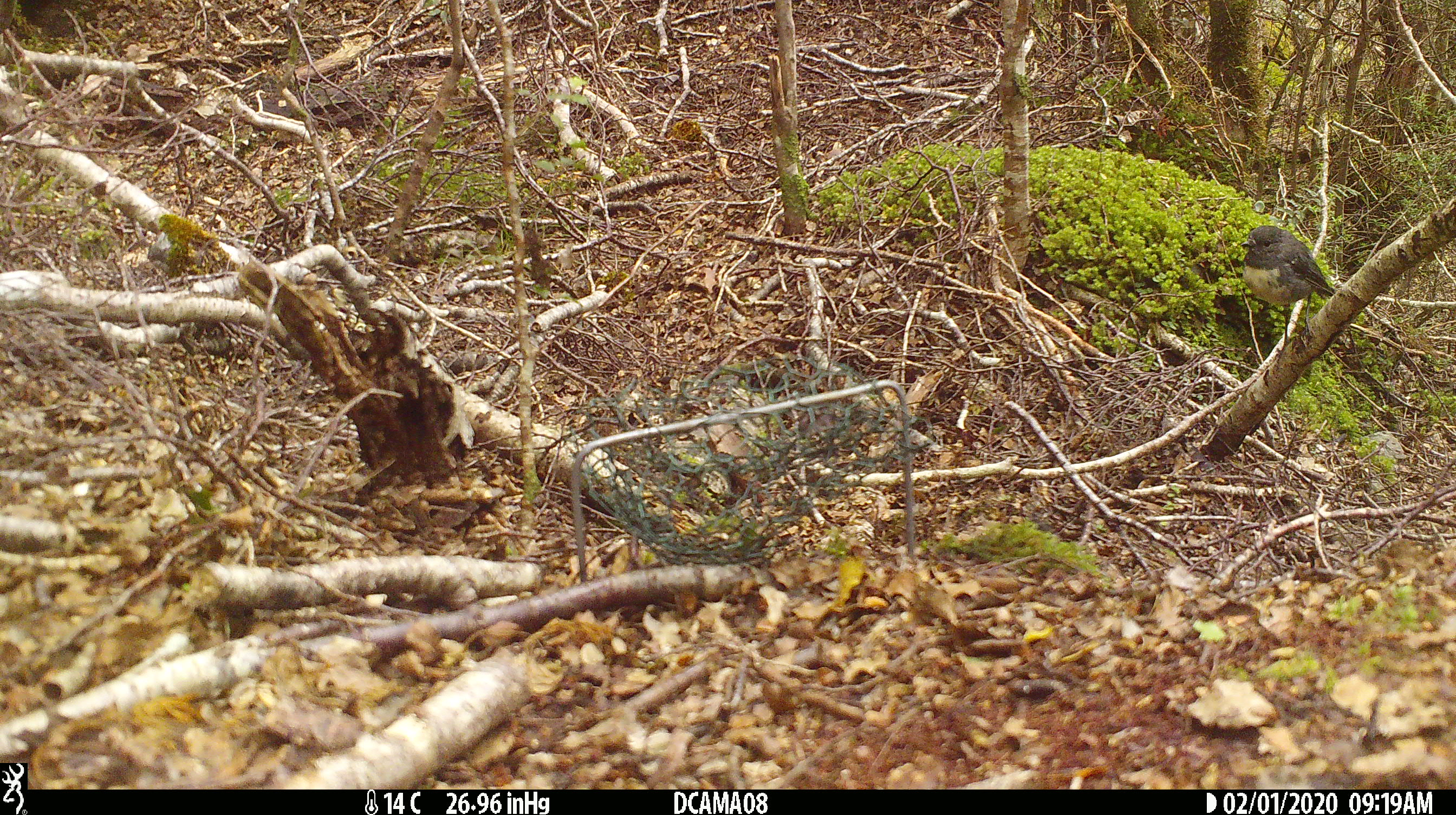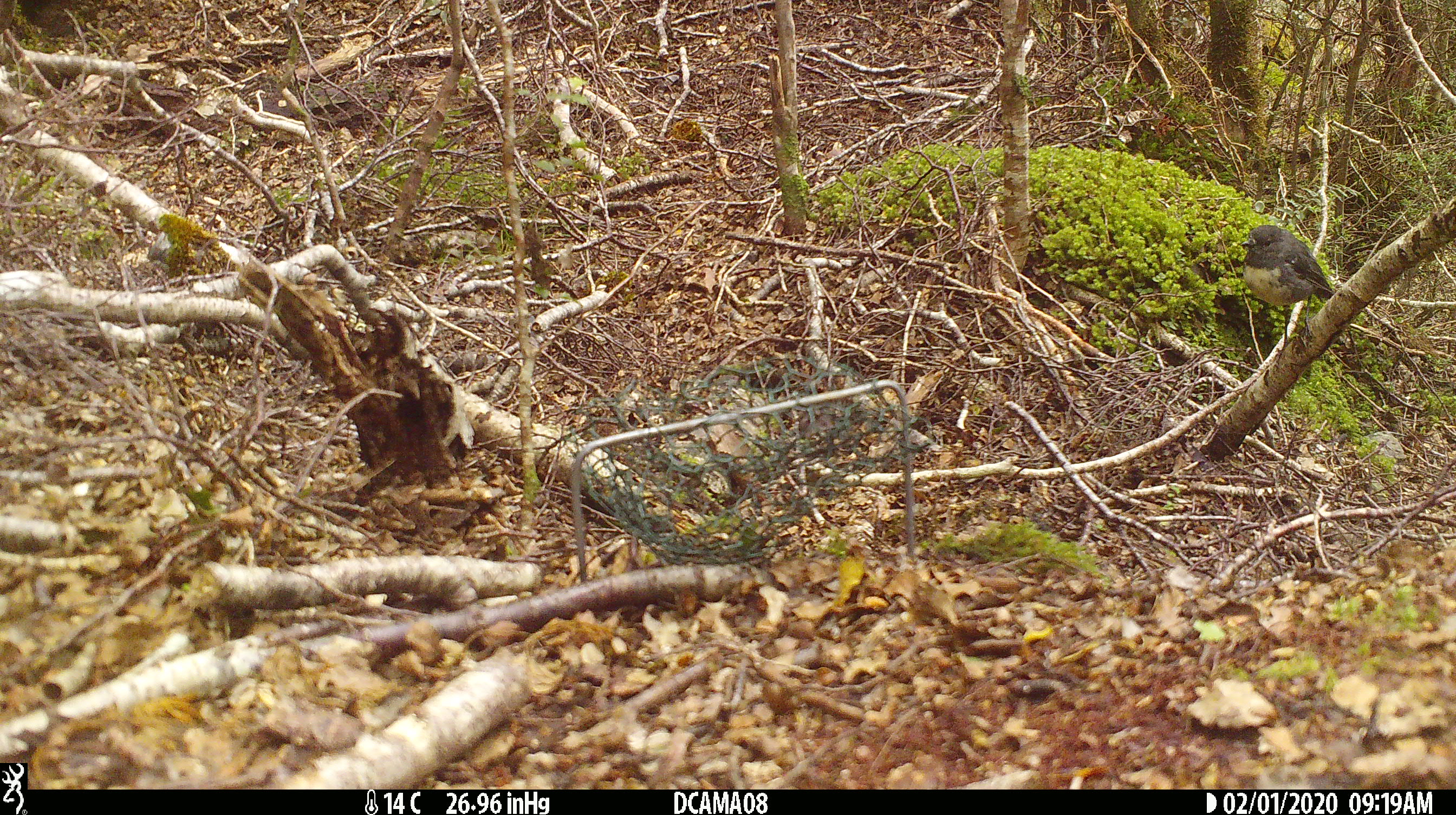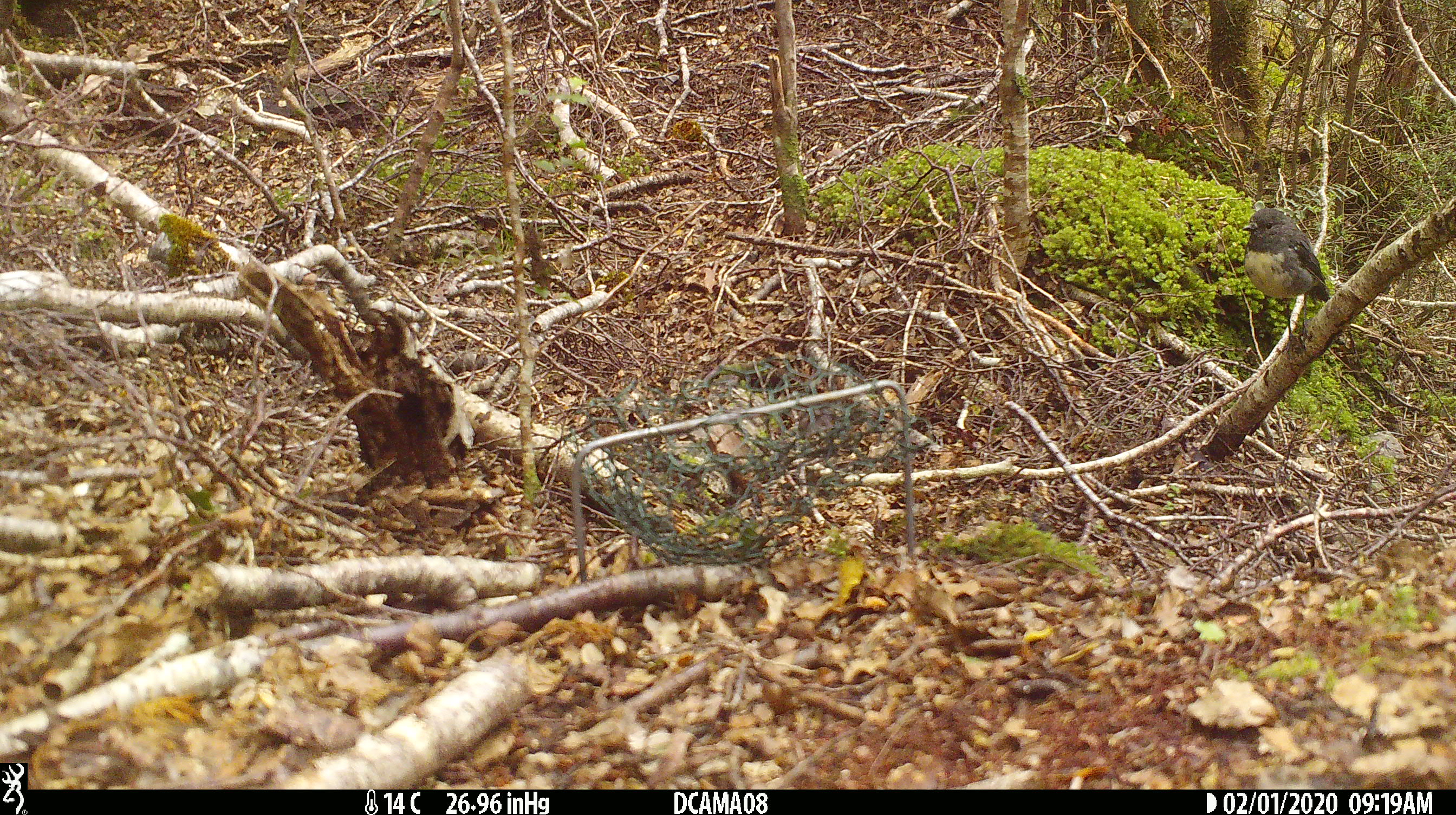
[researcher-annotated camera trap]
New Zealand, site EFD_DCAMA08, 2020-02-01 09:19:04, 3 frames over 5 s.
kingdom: Animalia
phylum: Chordata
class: Aves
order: Passeriformes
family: Petroicidae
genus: Petroica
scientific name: Petroica australis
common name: new zealand robin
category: robin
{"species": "robin (new zealand robin) (Petroica australis)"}